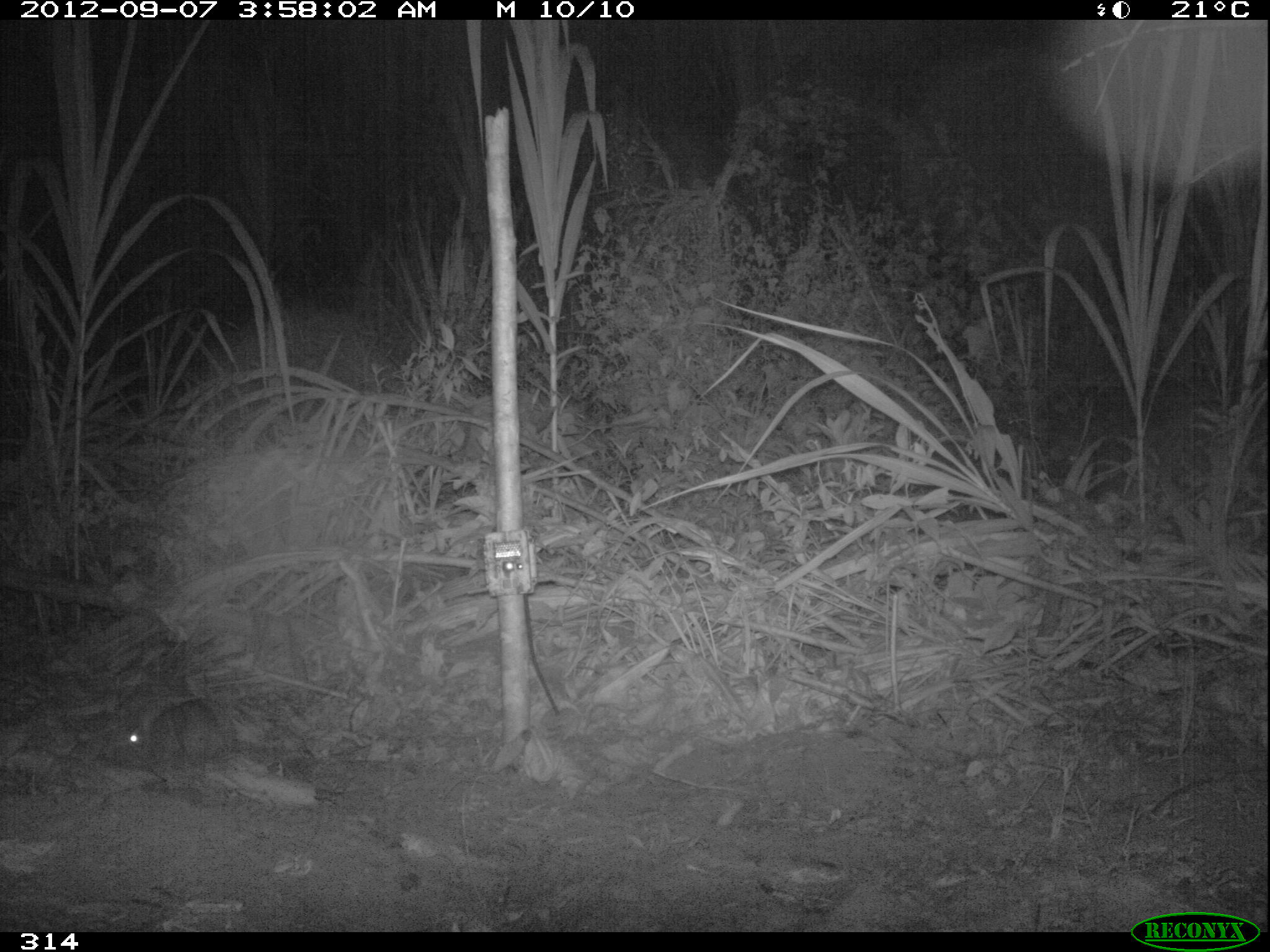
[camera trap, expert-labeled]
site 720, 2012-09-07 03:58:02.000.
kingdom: Animalia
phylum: Chordata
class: Mammalia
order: Lagomorpha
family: Leporidae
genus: Sylvilagus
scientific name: Sylvilagus brasiliensis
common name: tapeti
Sylvilagus brasiliensis (tapeti).